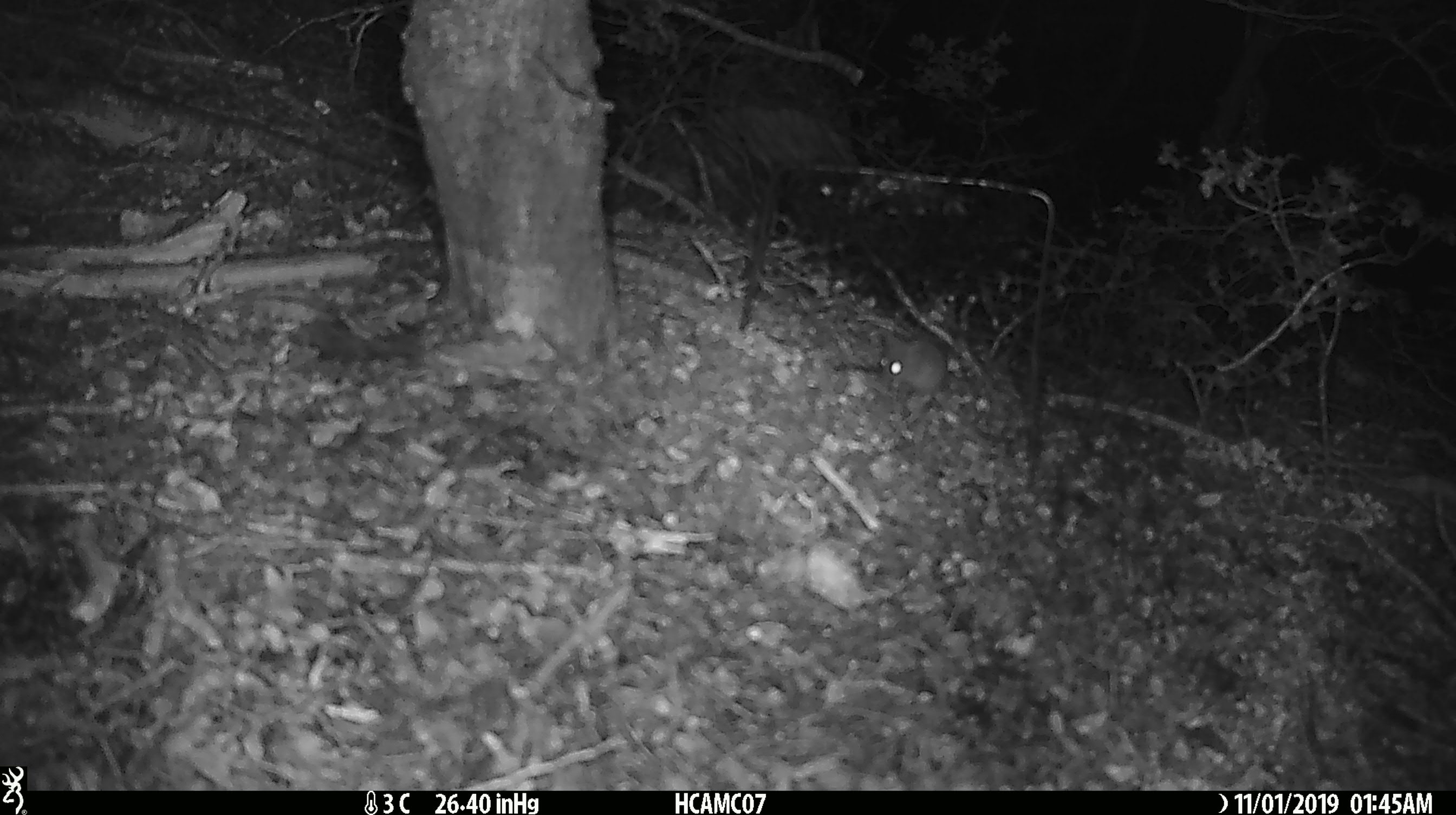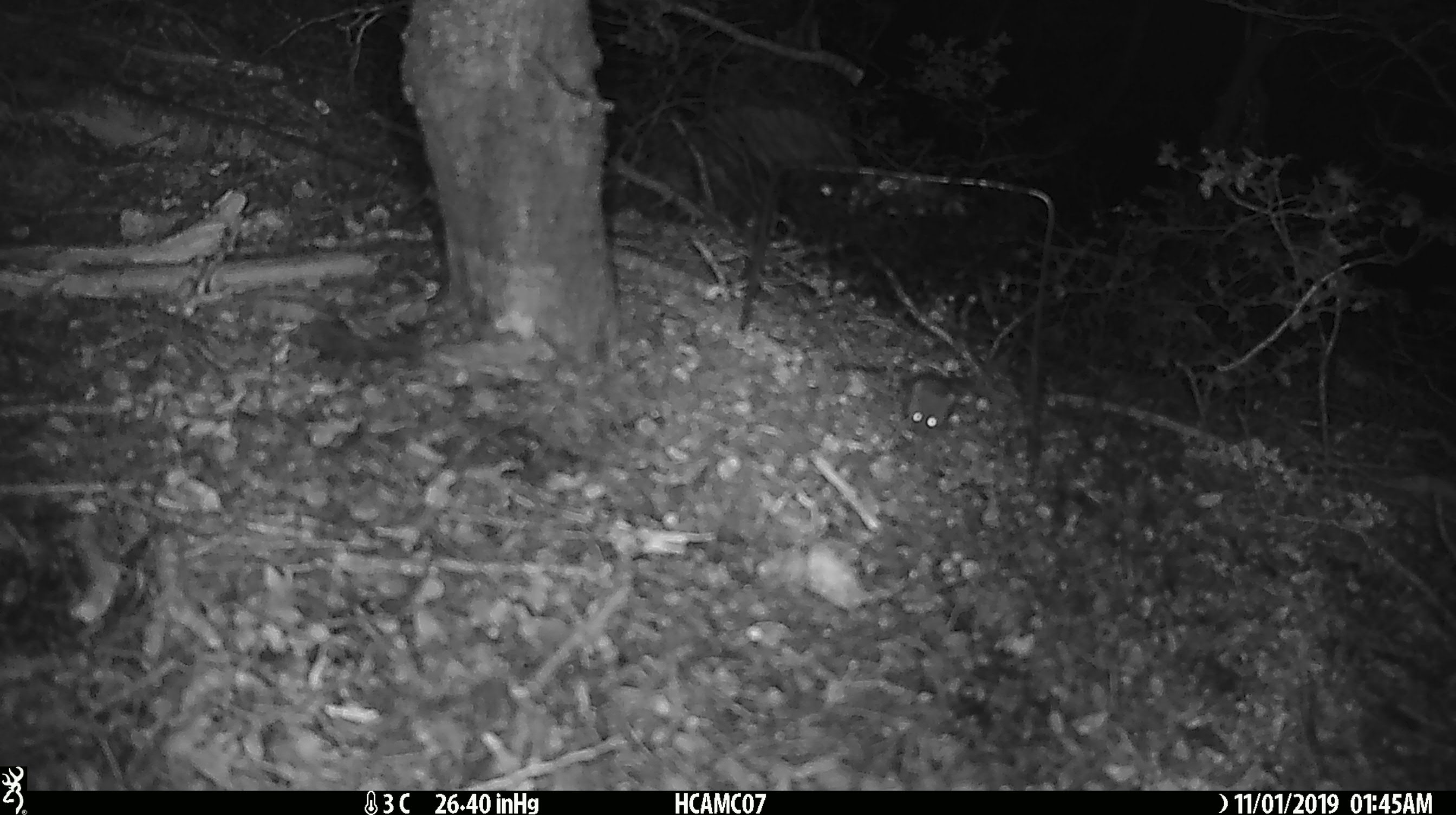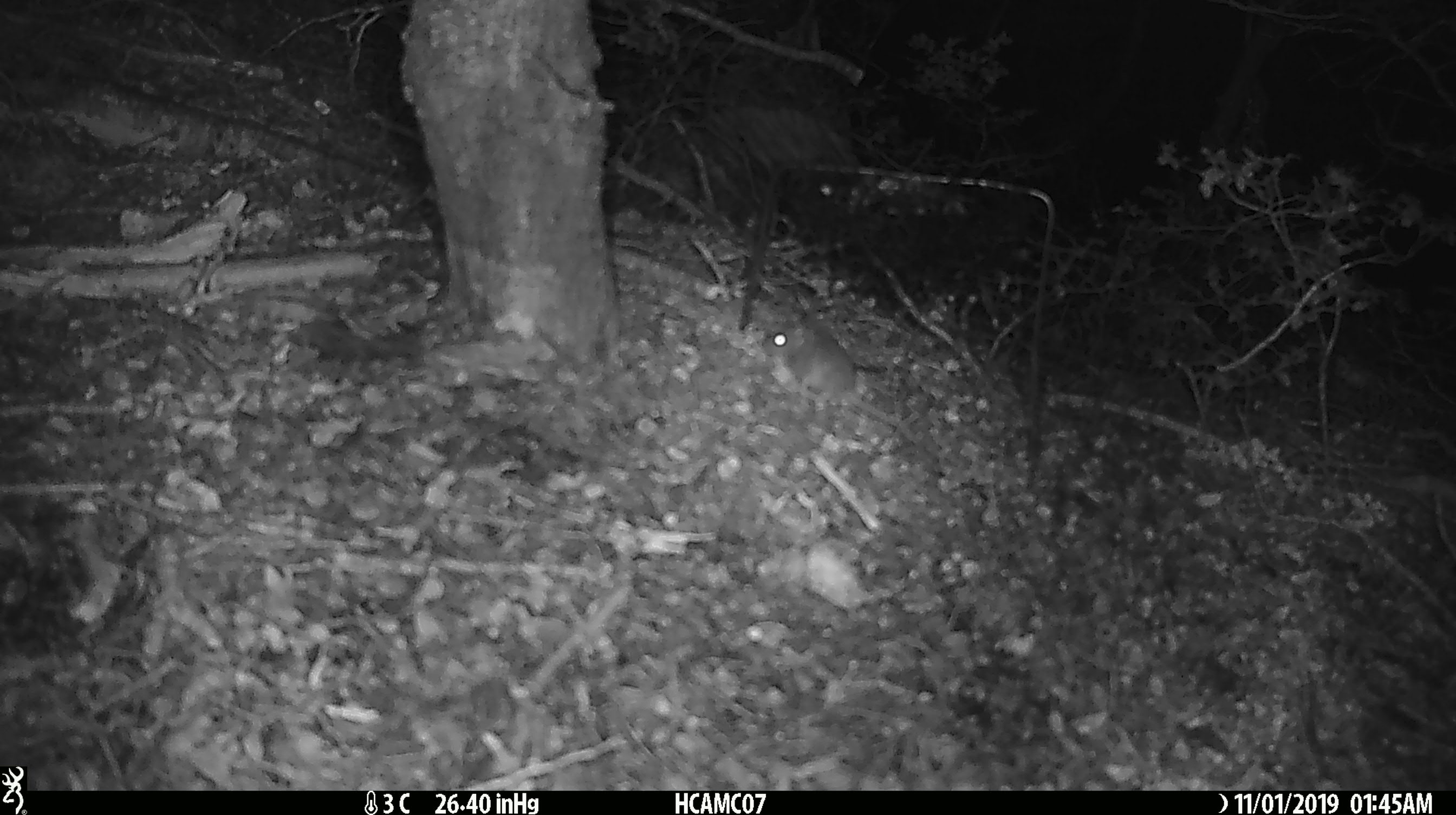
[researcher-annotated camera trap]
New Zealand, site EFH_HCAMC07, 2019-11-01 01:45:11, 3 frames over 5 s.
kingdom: Animalia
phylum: Chordata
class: Mammalia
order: Rodentia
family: Muridae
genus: Mus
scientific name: Mus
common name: mouse